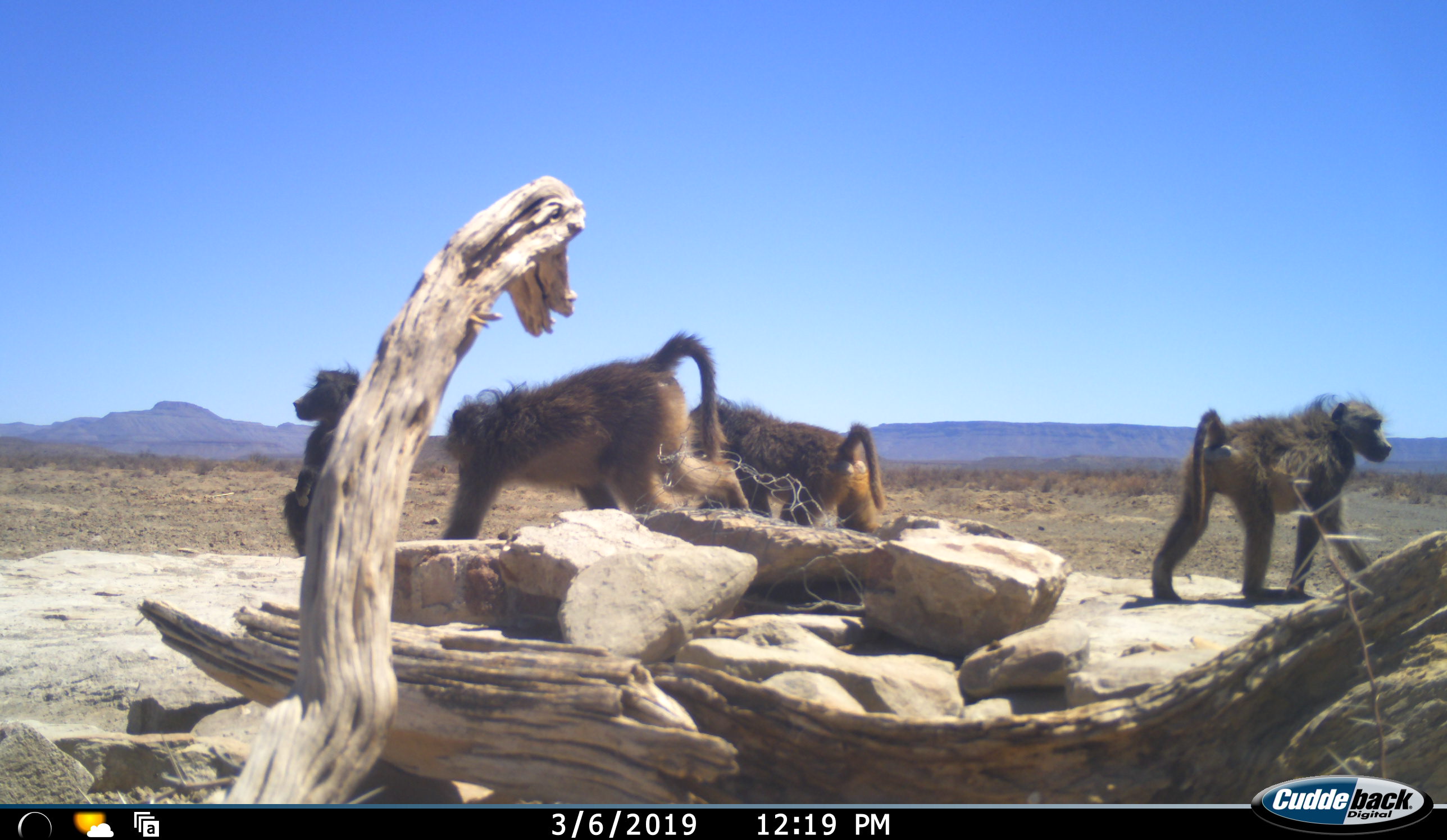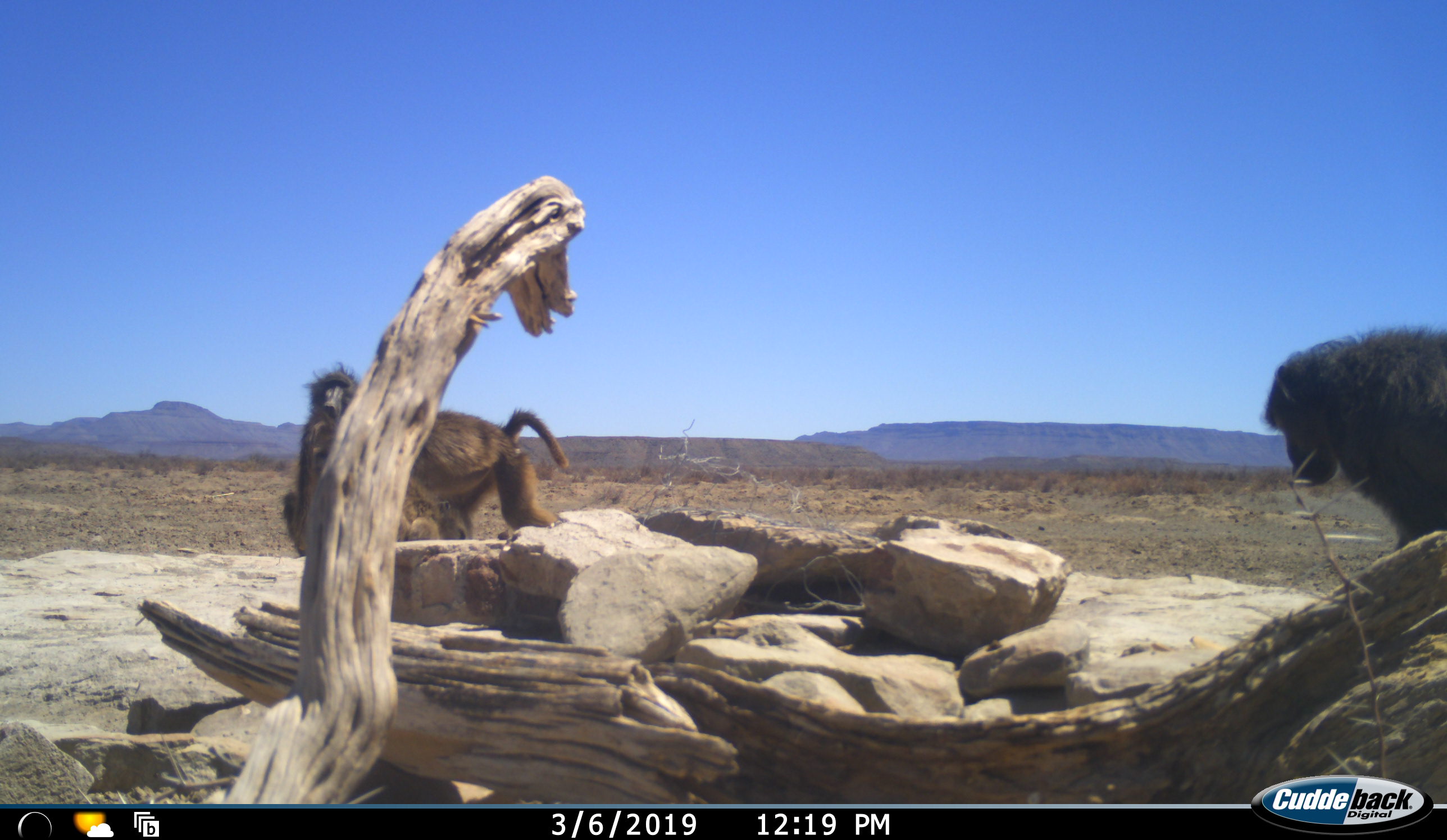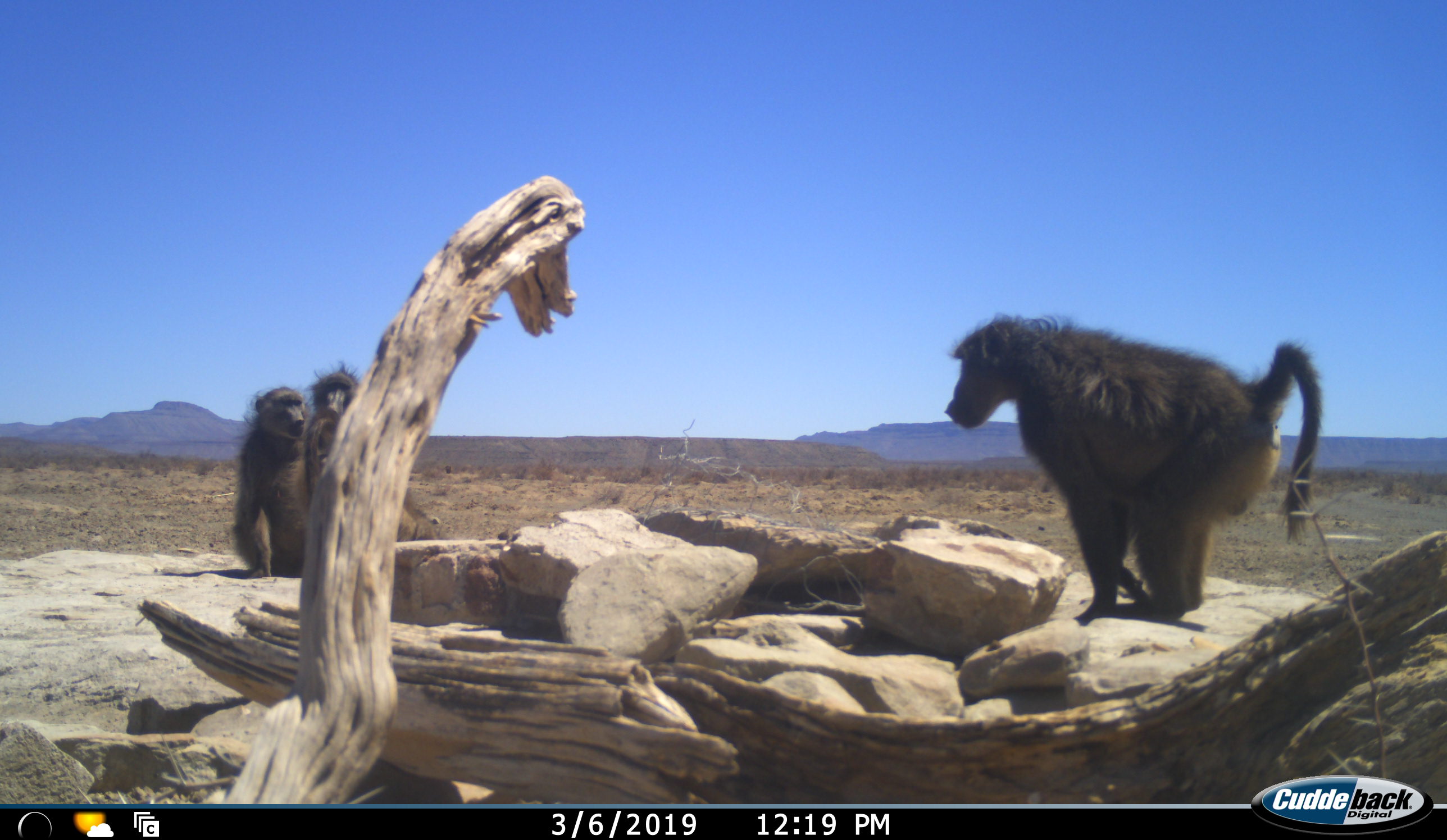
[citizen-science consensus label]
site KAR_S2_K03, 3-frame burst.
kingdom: Animalia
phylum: Chordata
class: Mammalia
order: Primates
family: Cercopithecidae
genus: Papio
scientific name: Papio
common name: baboon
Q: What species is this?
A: Baboon (Papio).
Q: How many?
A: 4.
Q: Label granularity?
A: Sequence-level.